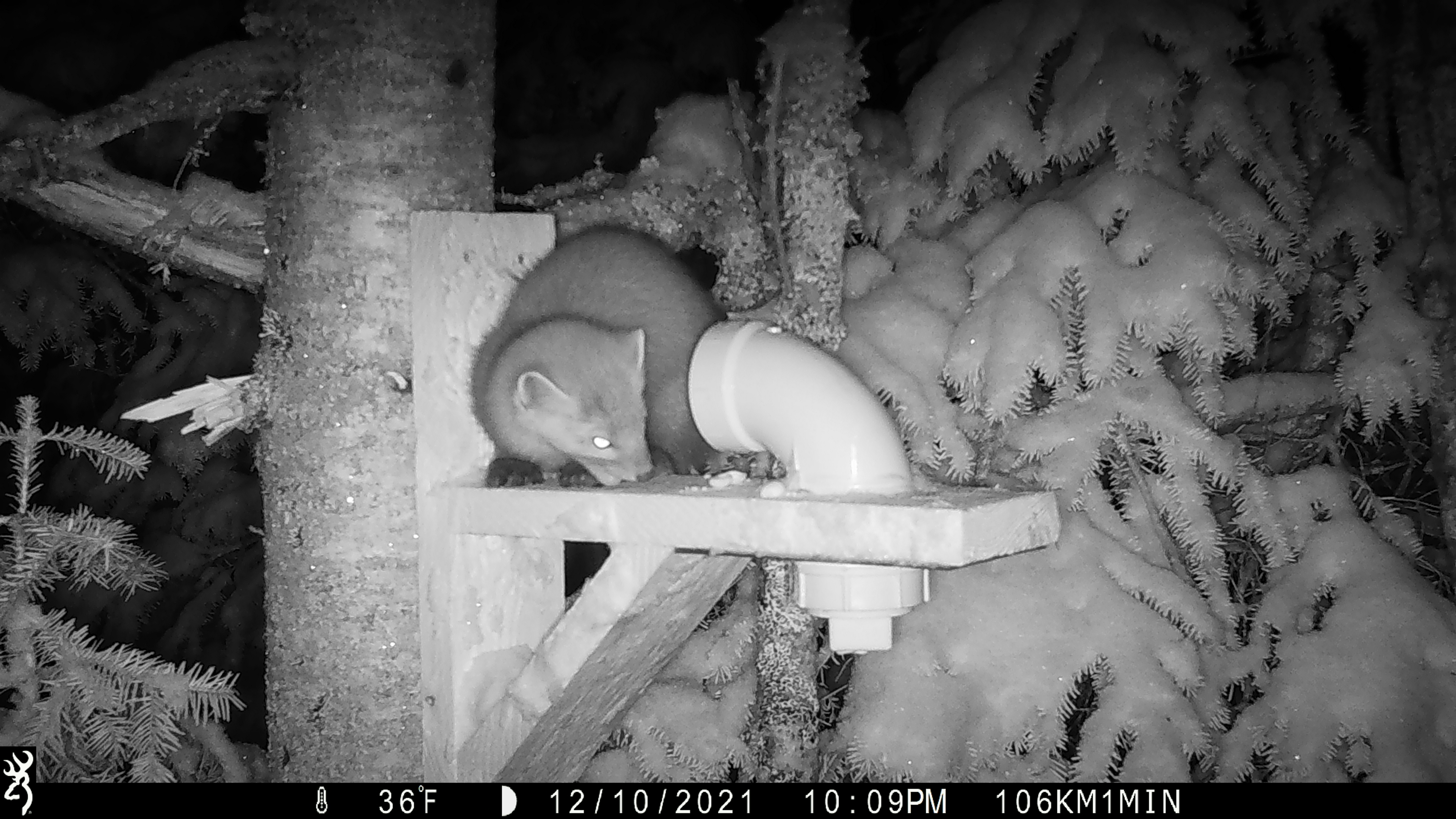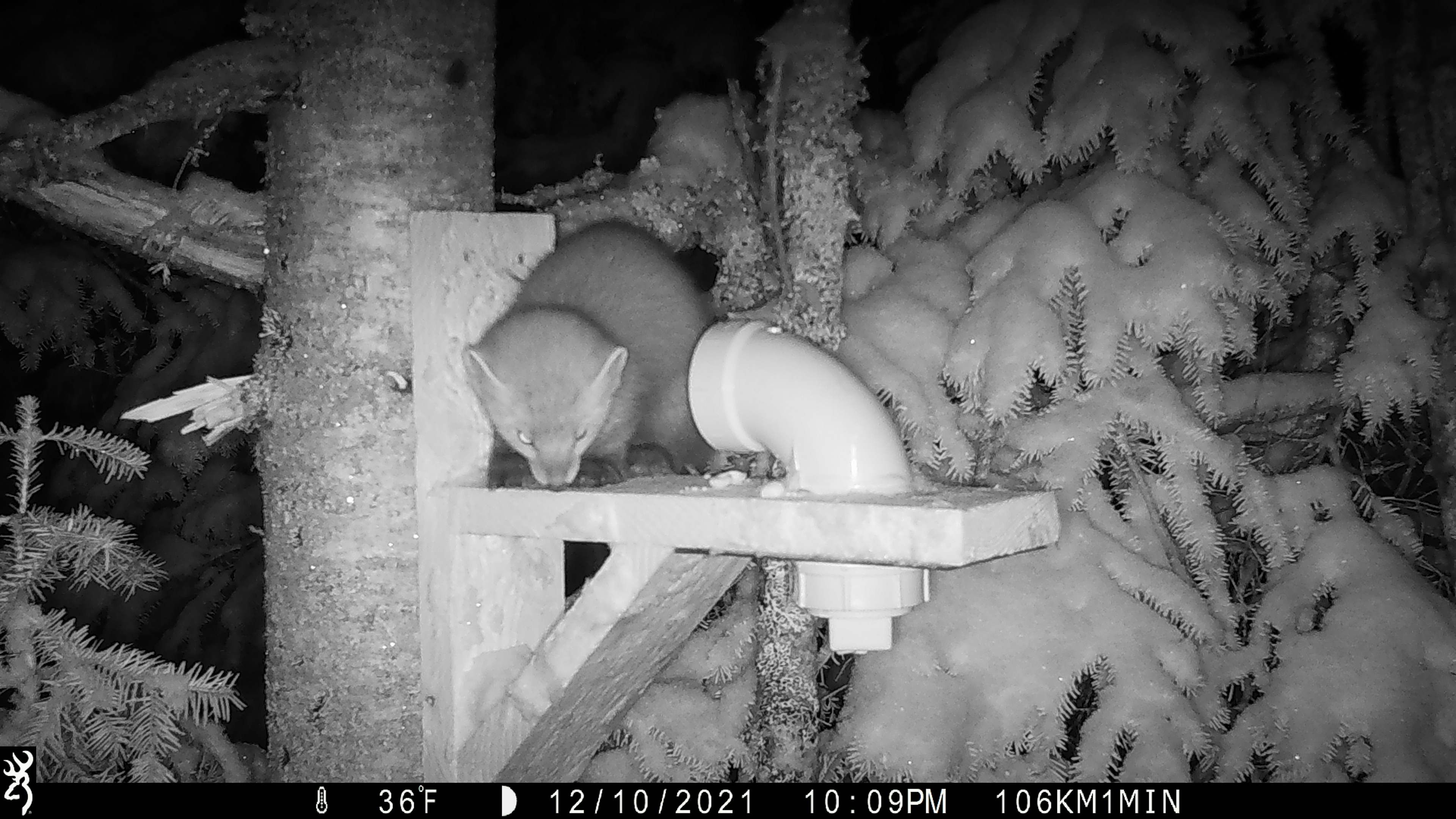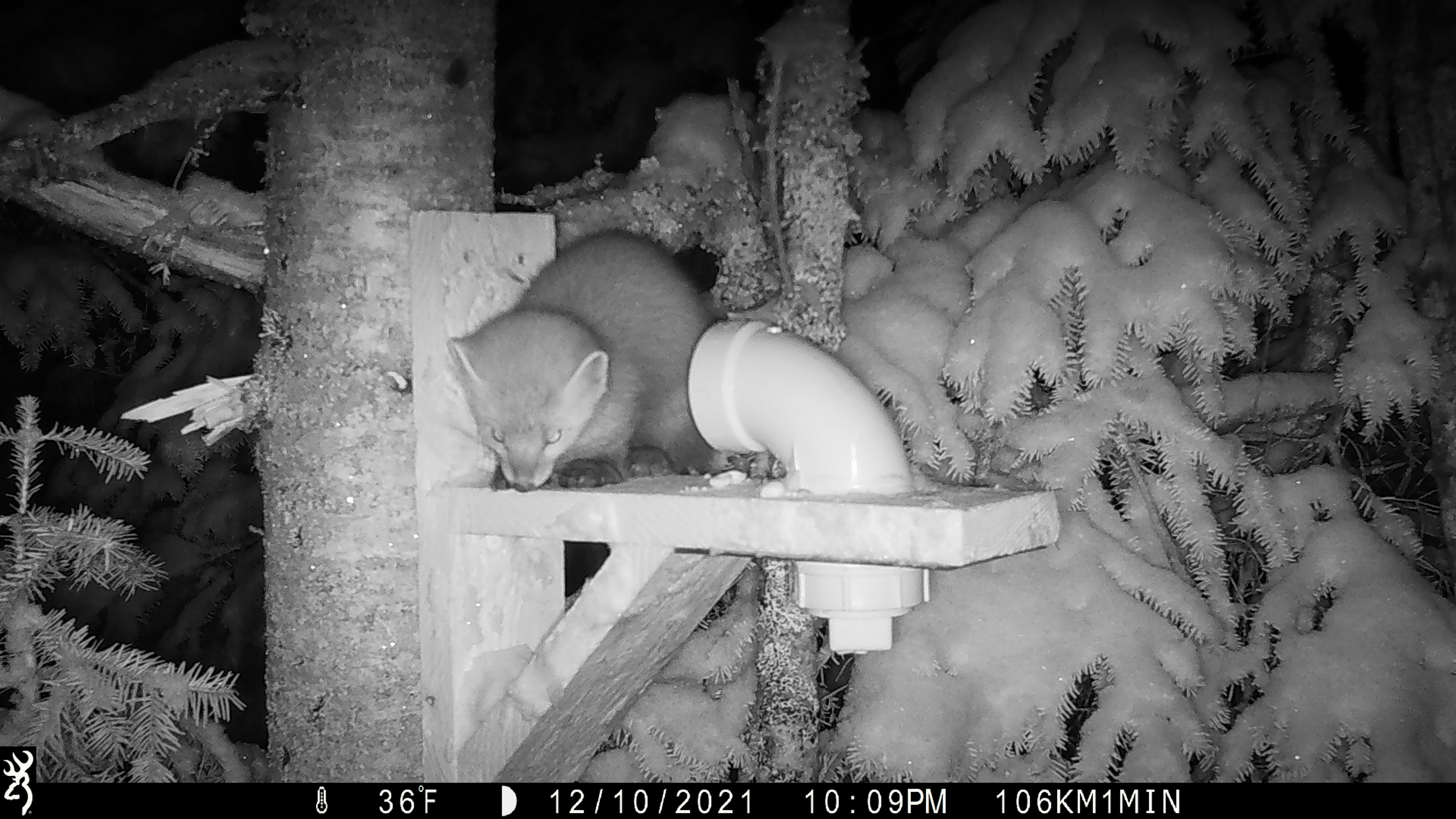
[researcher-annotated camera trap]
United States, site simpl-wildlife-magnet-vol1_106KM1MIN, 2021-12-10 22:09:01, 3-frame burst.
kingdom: Animalia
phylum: Chordata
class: Mammalia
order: Carnivora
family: Mustelidae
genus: Martes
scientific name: Martes americana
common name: american marten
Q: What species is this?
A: American marten (Martes americana).